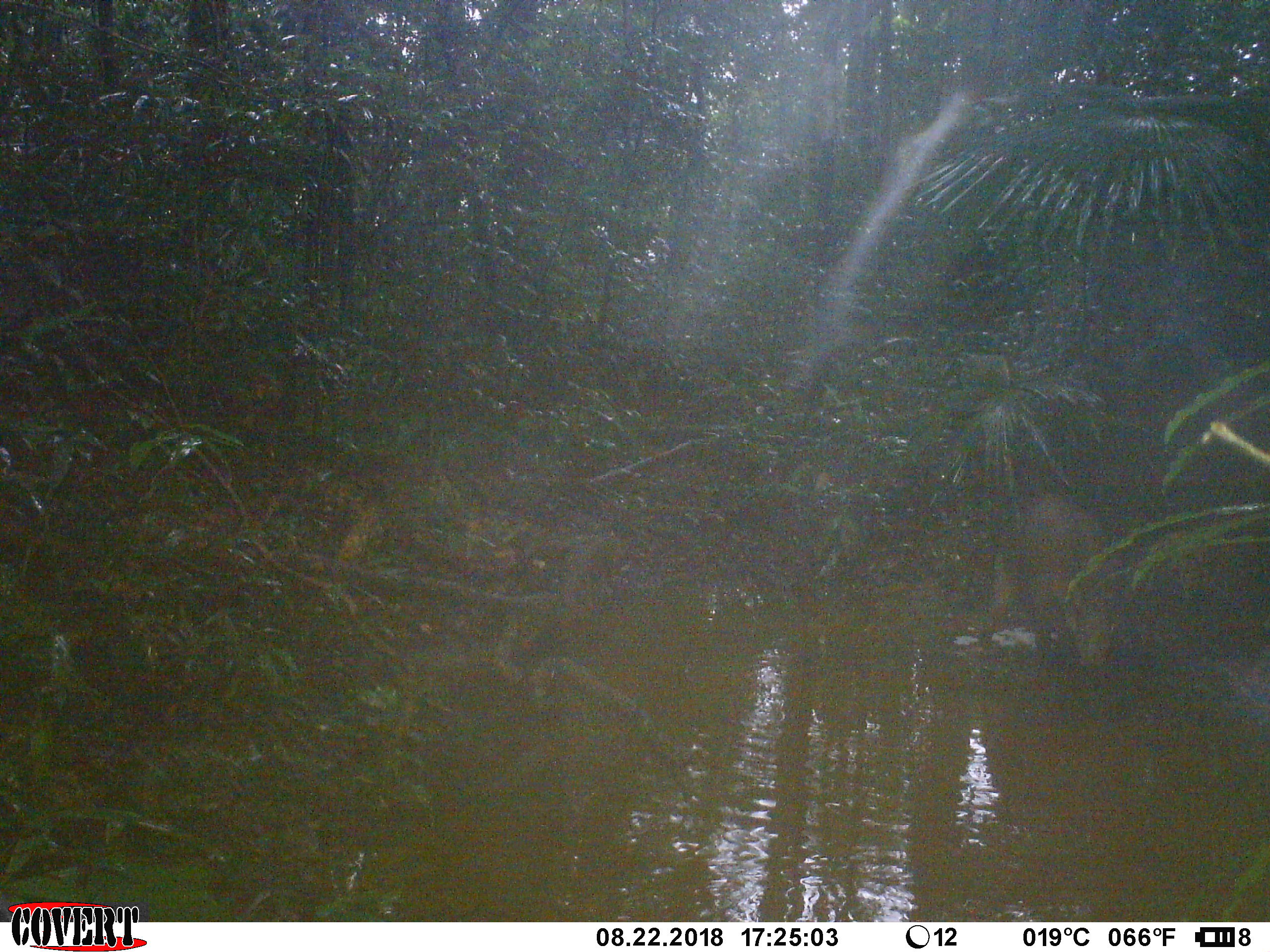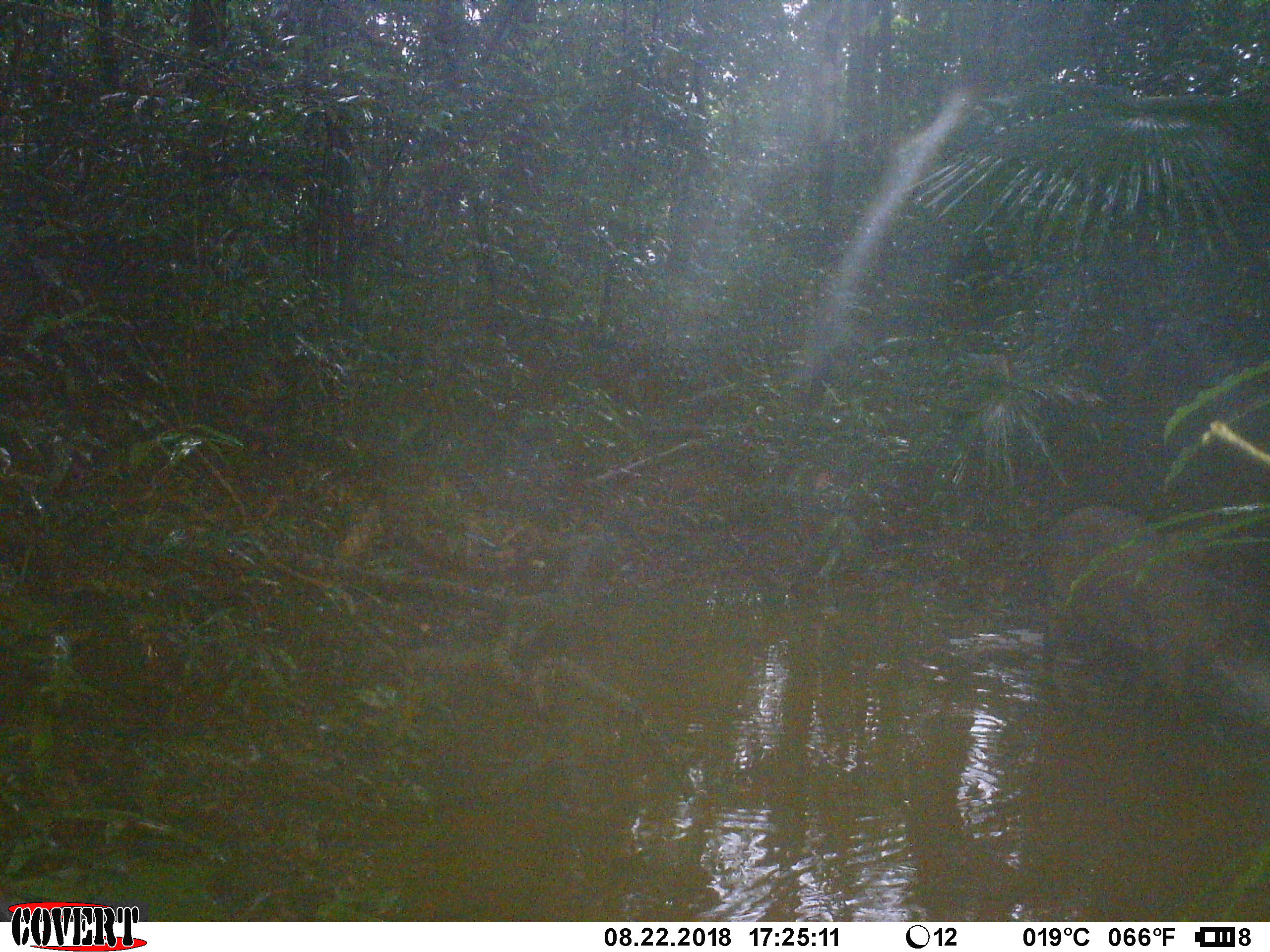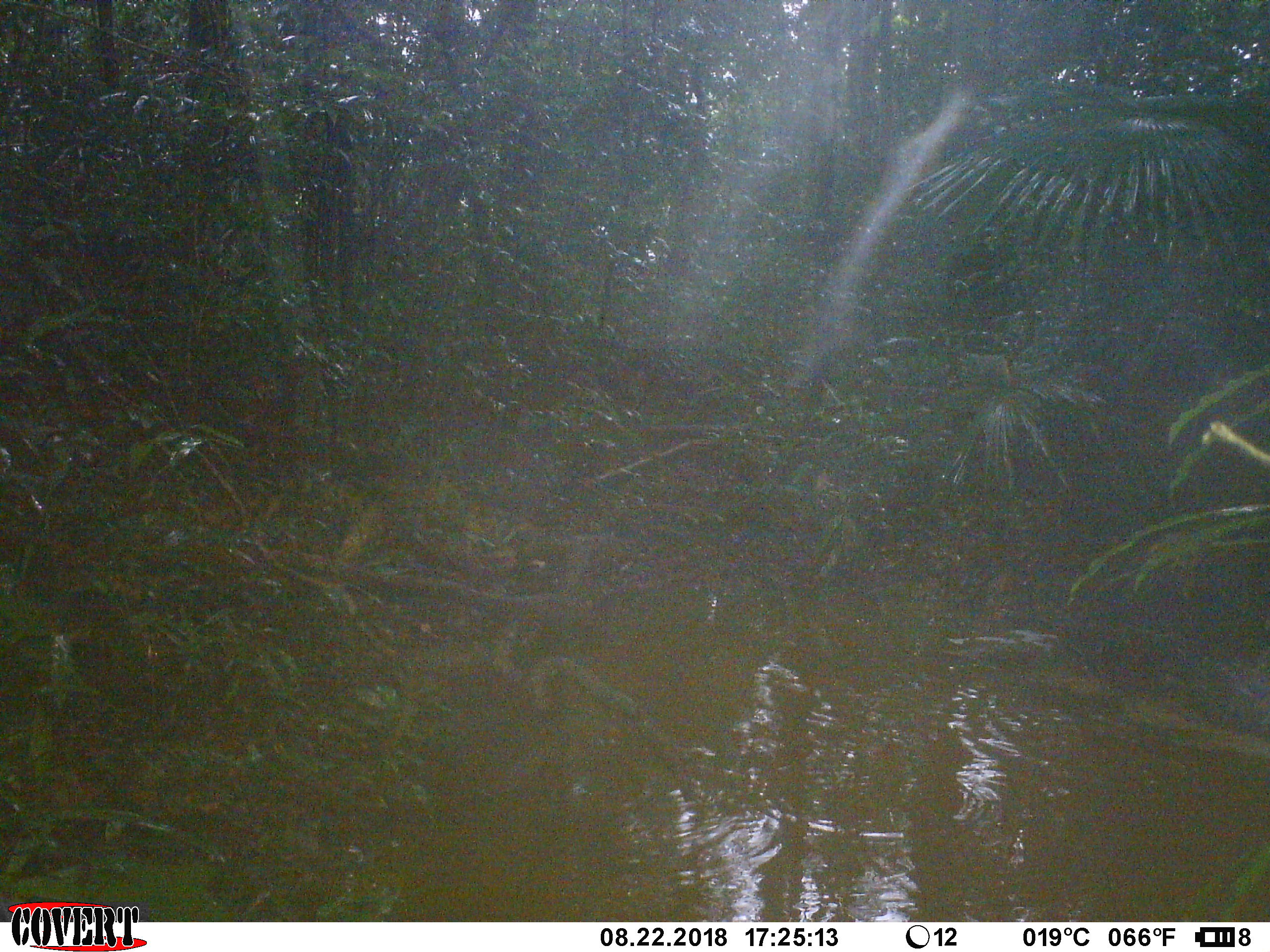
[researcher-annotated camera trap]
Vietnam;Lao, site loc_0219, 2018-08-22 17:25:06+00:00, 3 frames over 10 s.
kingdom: Animalia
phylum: Chordata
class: Mammalia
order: Artiodactyla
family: Suidae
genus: Sus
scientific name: Sus scrofa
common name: eurasian wild pig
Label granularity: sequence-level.